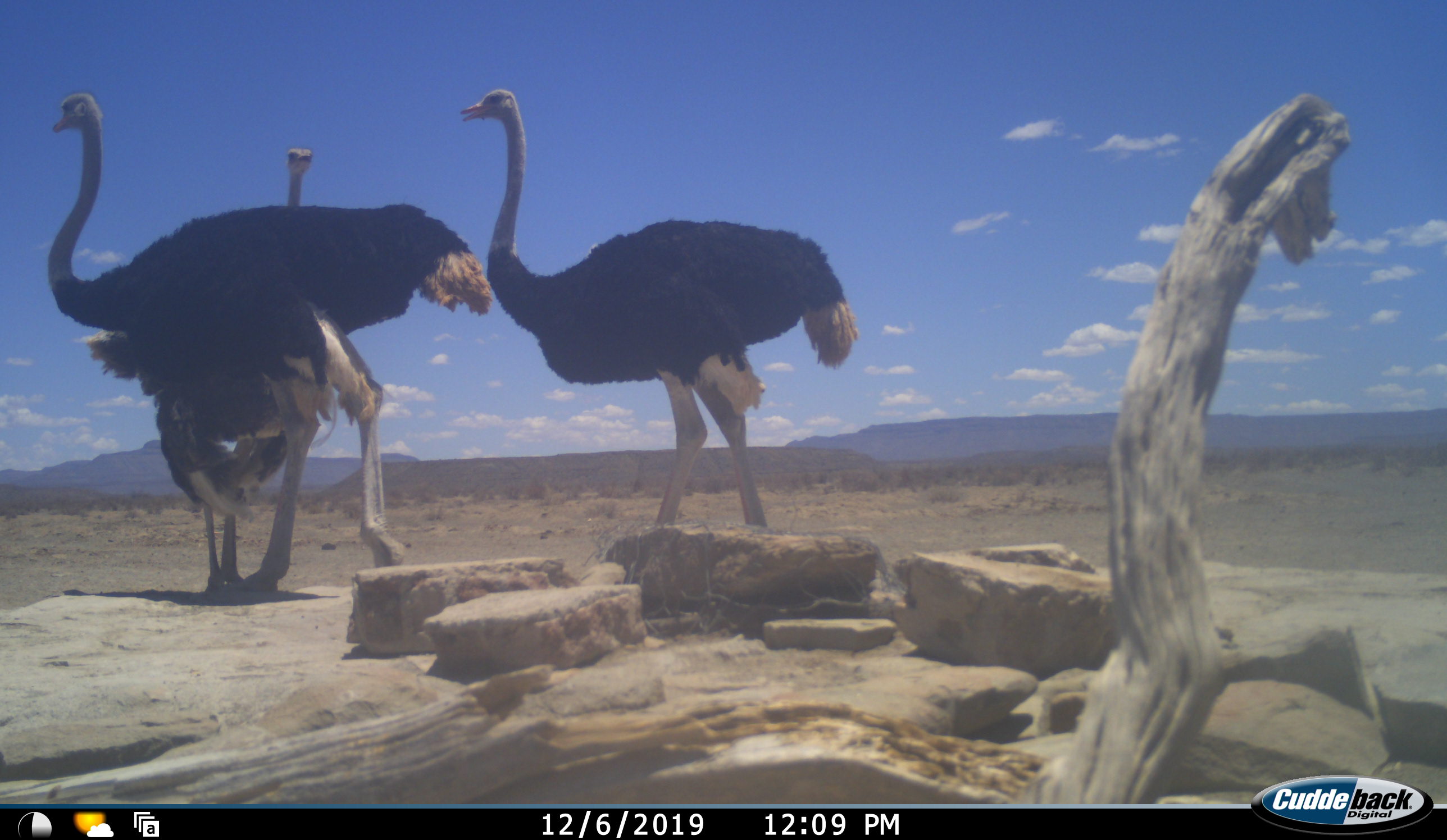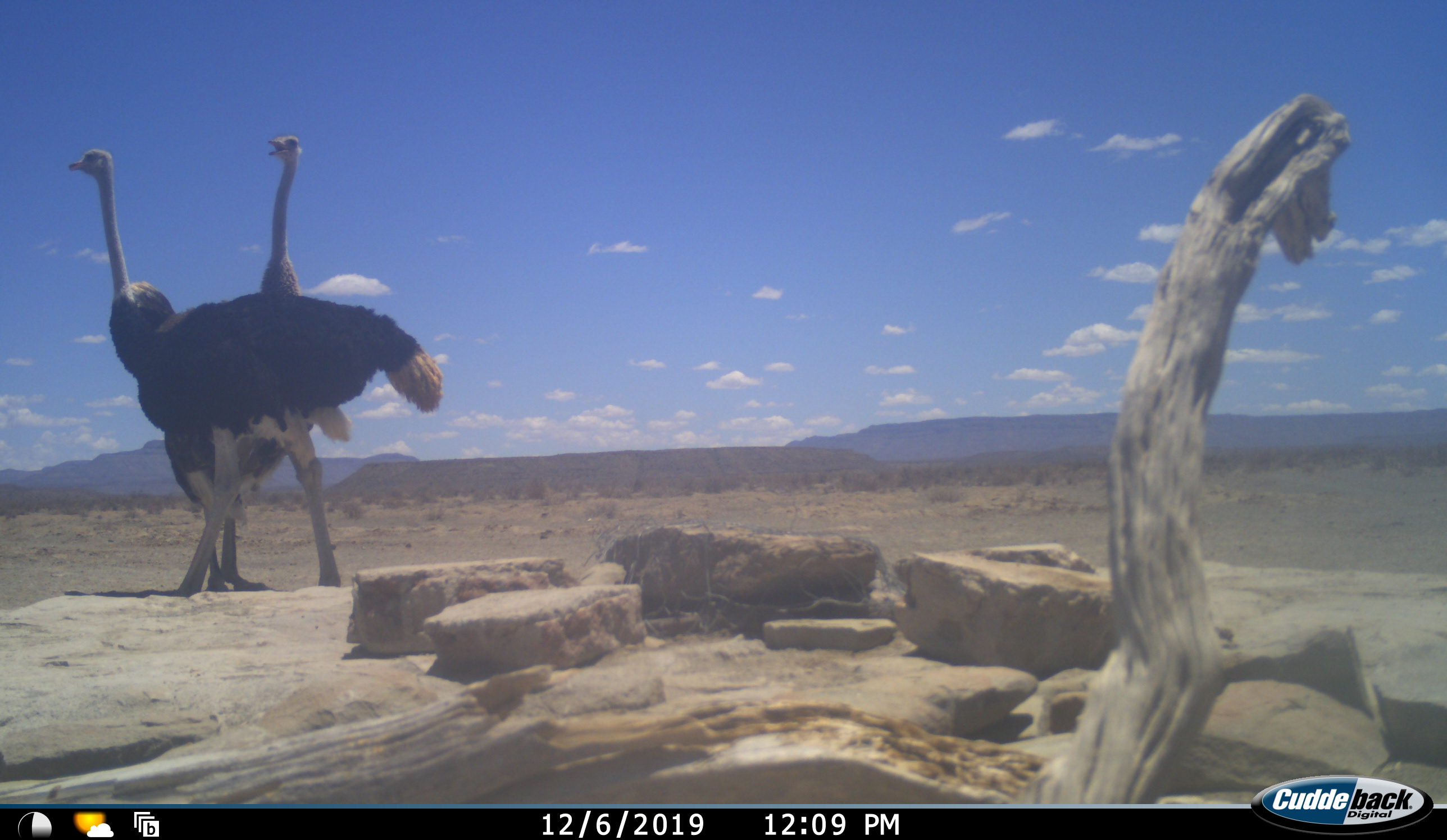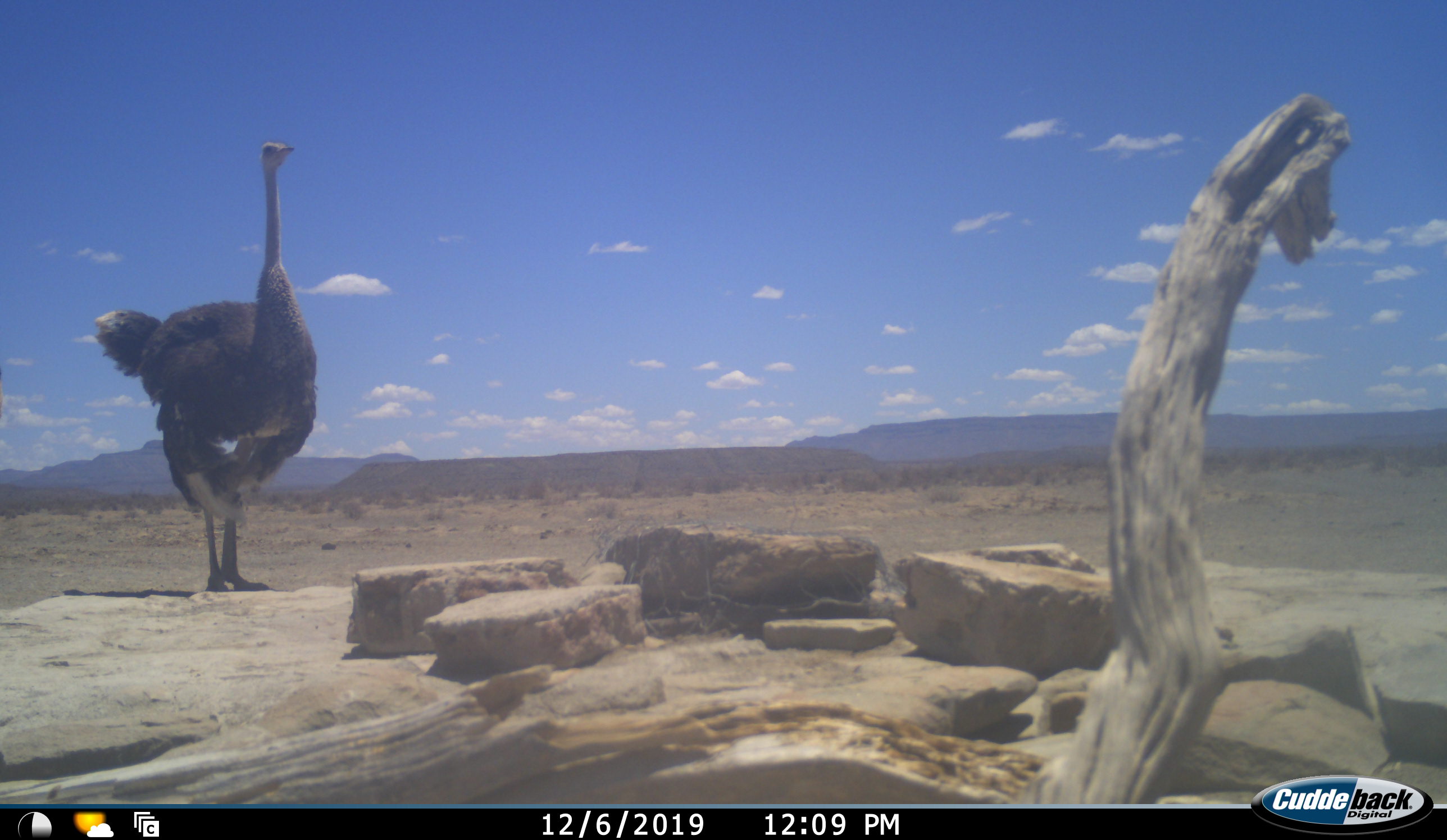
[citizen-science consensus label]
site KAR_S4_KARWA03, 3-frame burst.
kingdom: Animalia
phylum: Chordata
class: Aves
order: Struthioniformes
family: Struthionidae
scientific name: Struthionidae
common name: ostrich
Ostrich (Struthionidae), count 3. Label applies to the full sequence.